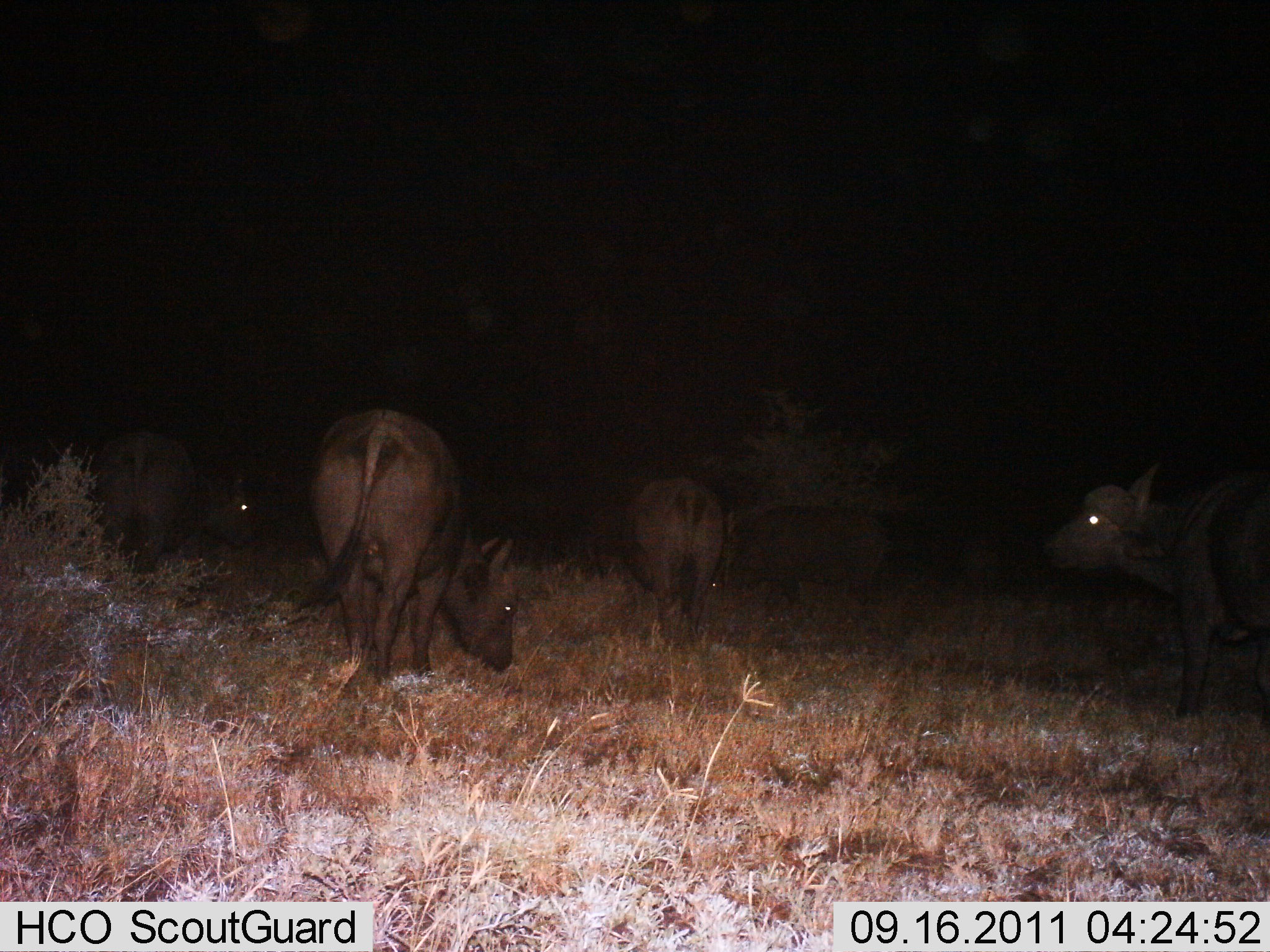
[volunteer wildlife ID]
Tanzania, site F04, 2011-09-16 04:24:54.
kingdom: Animalia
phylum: Chordata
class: Mammalia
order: Artiodactyla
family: Bovidae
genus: Syncerus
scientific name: Syncerus caffer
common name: cape buffalo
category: buffalo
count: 5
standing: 82%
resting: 0%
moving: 18%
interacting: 0%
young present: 0%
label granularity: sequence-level